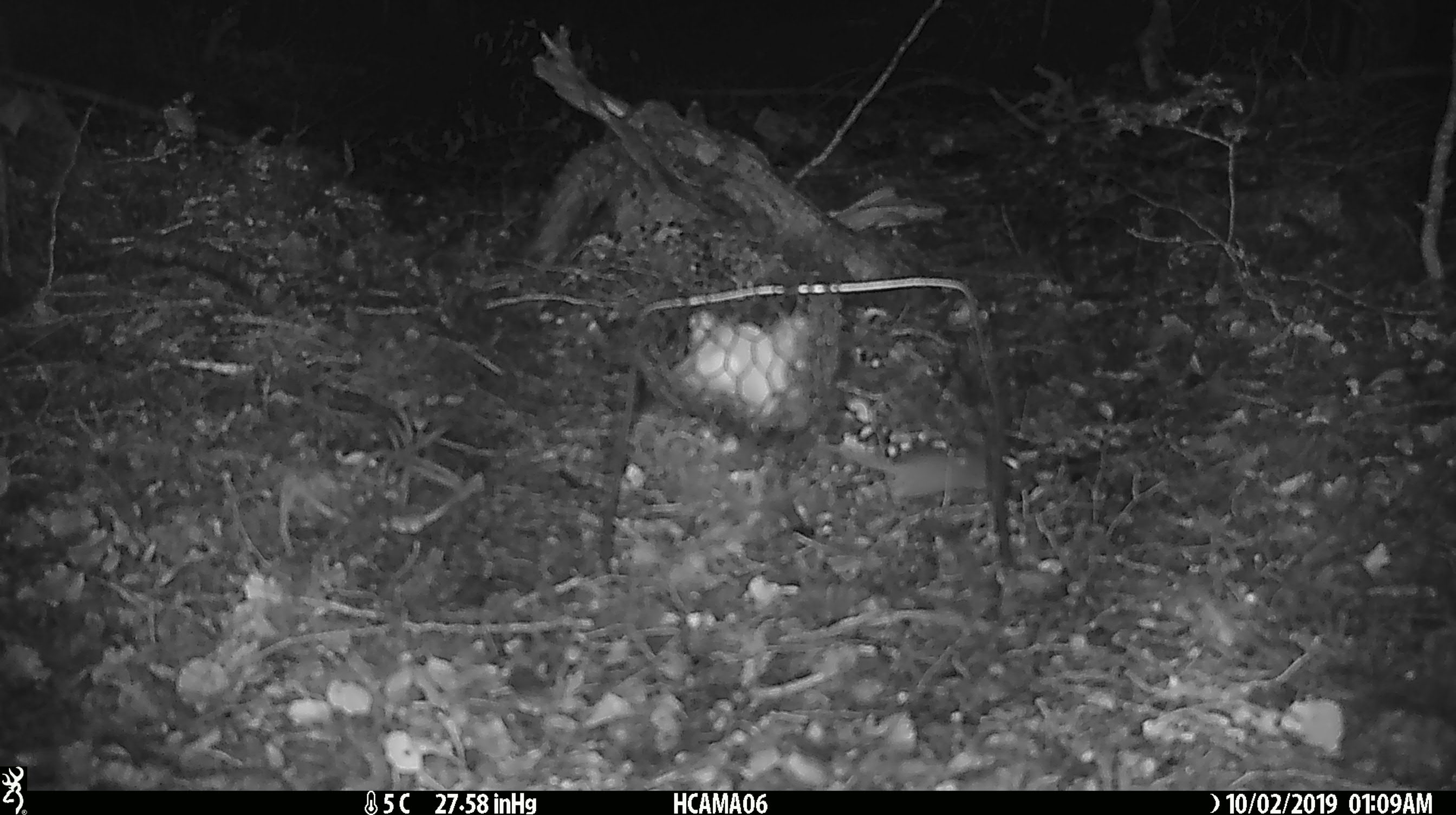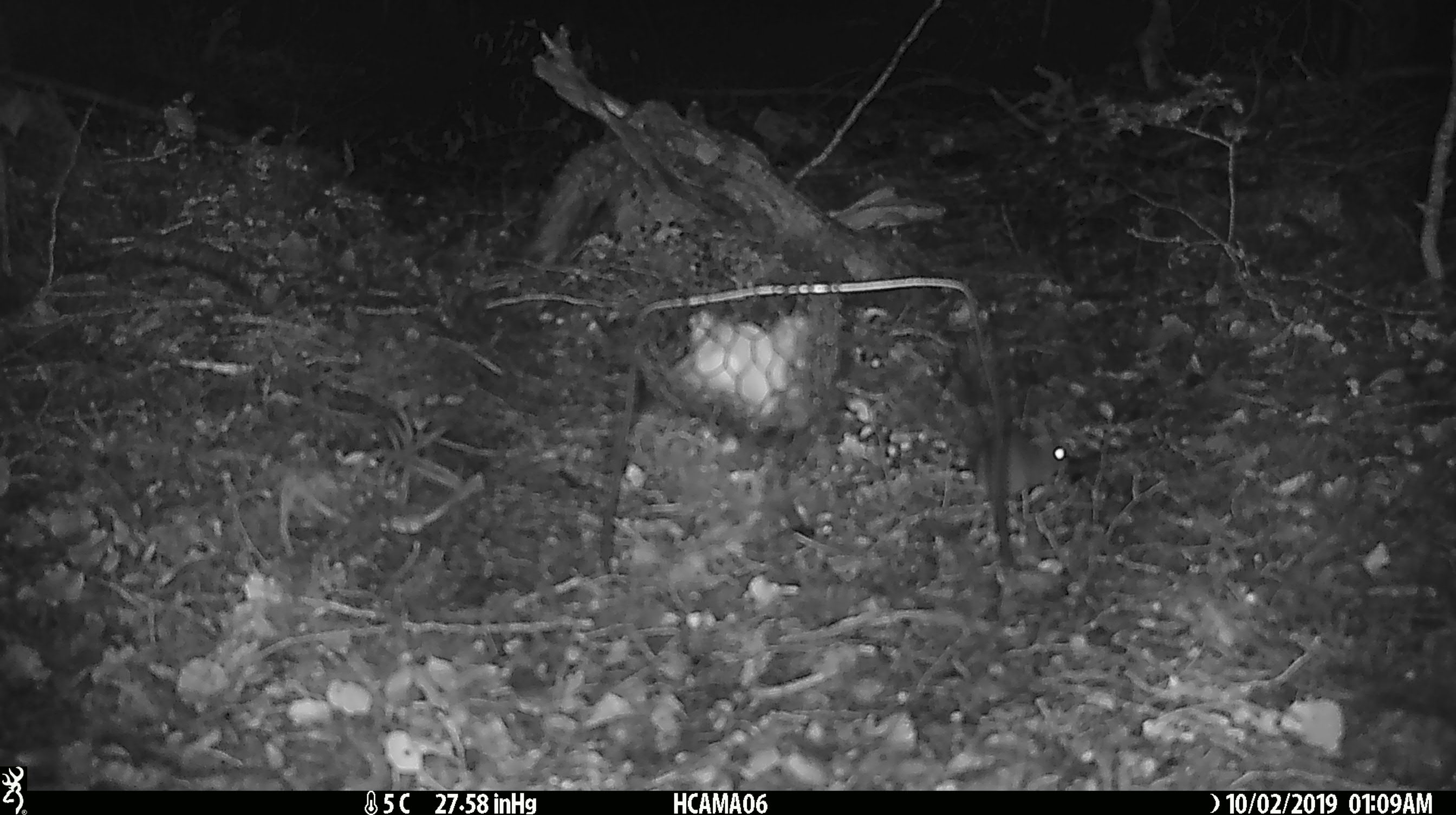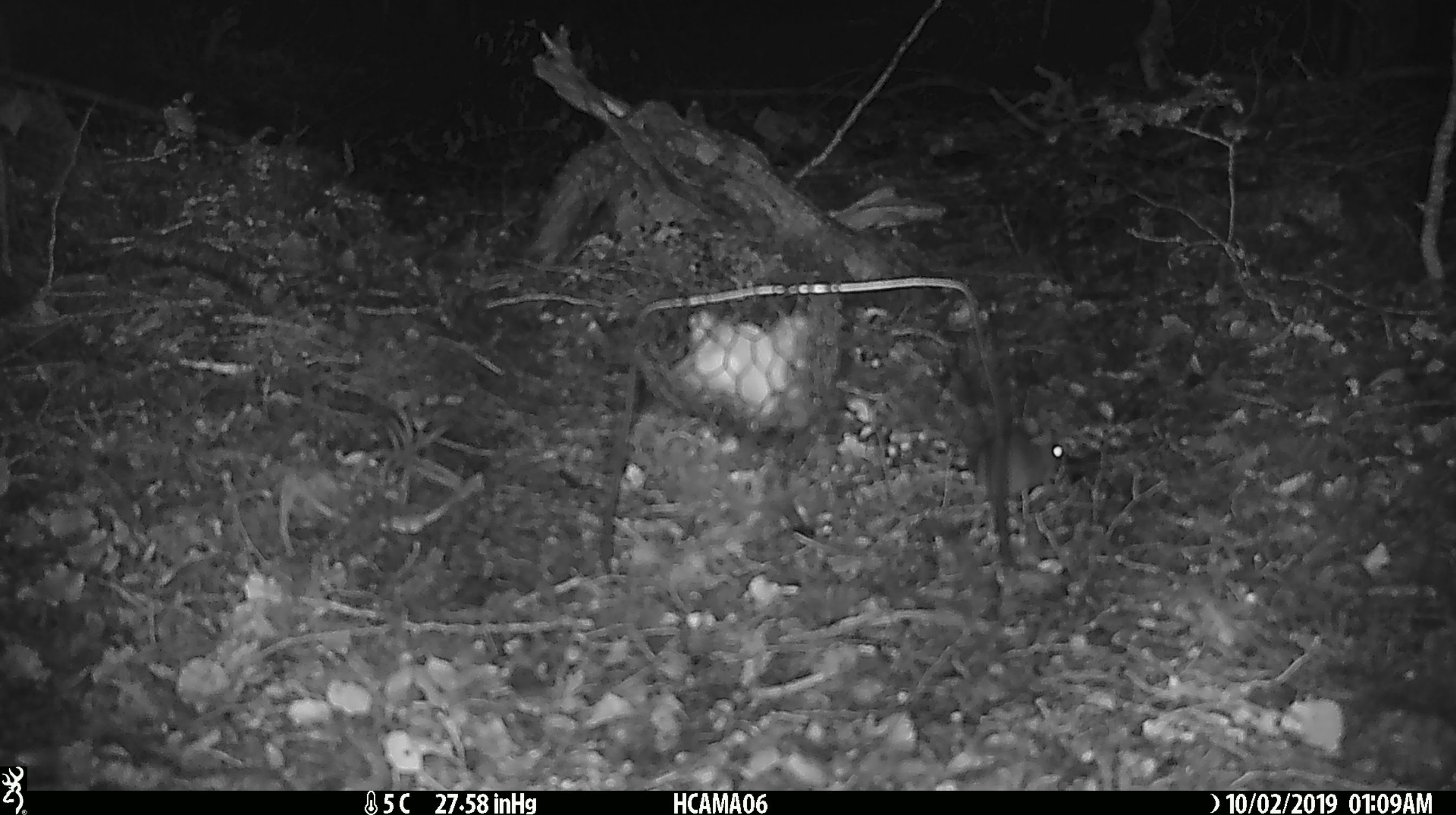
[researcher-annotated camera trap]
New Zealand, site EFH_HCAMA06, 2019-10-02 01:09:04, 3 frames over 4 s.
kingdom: Animalia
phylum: Chordata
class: Mammalia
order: Rodentia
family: Muridae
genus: Mus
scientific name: Mus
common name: mouse